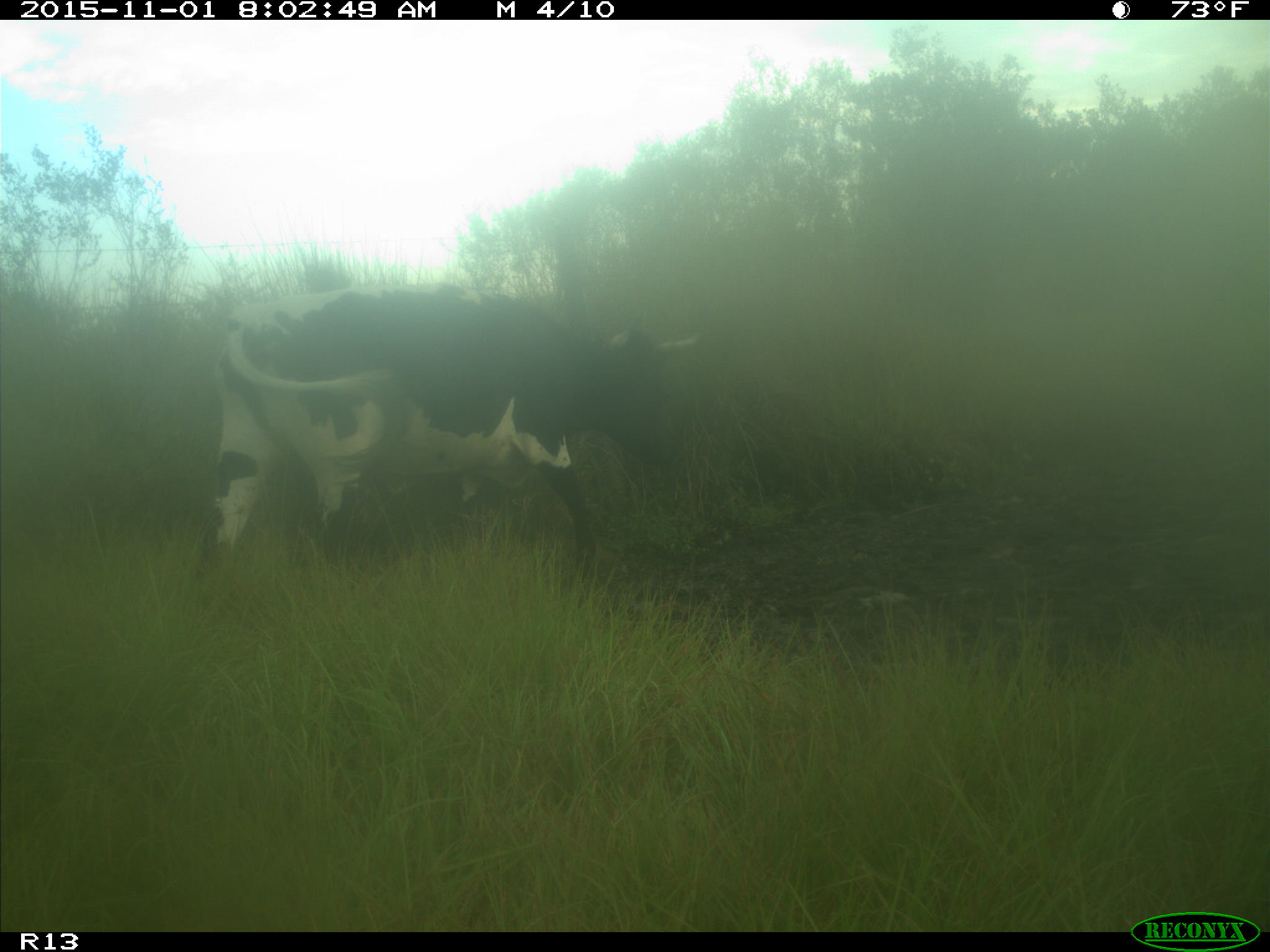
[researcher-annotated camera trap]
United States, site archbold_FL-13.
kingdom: Animalia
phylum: Chordata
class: Mammalia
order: Artiodactyla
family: Bovidae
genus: Bos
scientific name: Bos taurus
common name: domestic cow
Bos taurus (domestic cow).